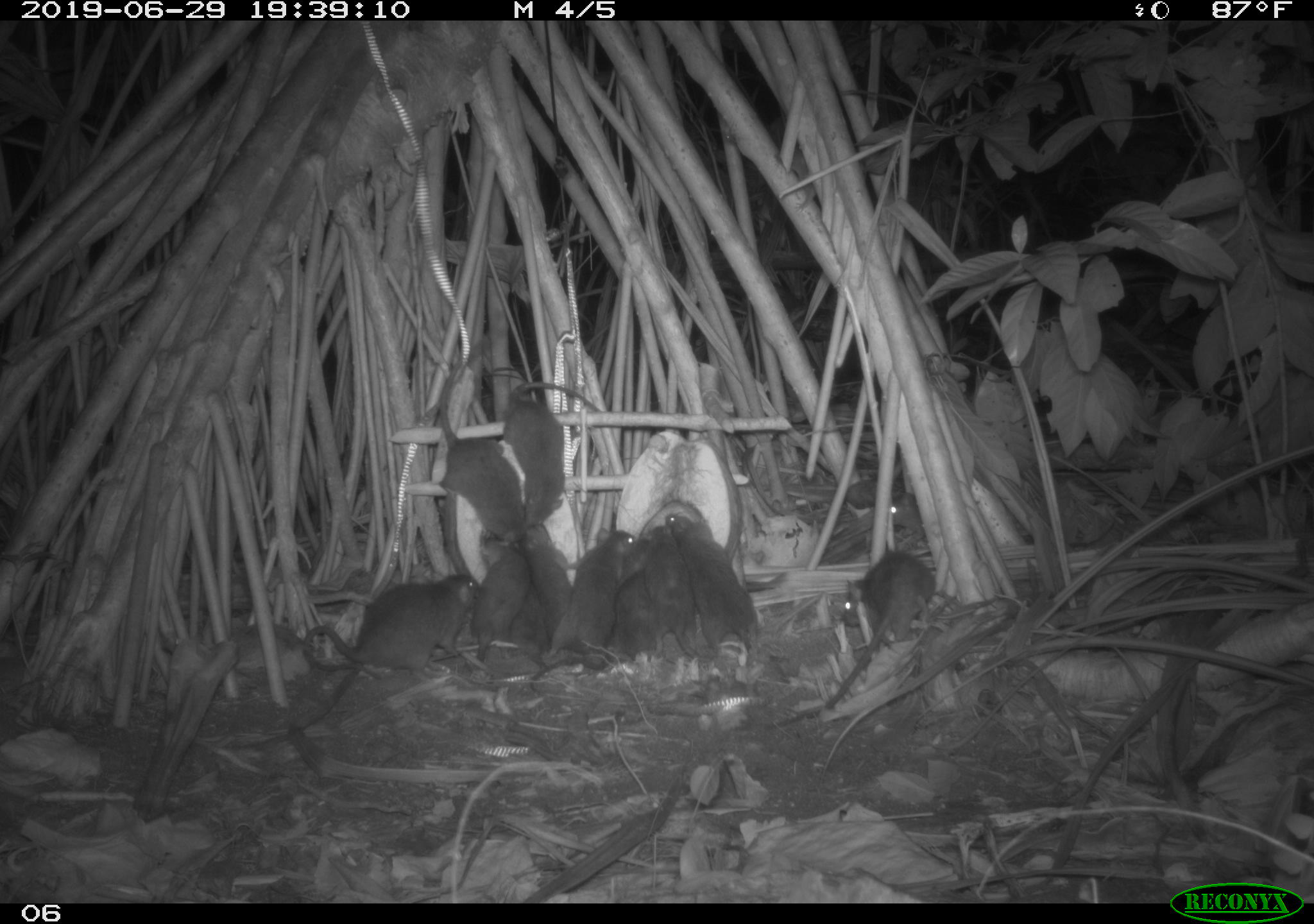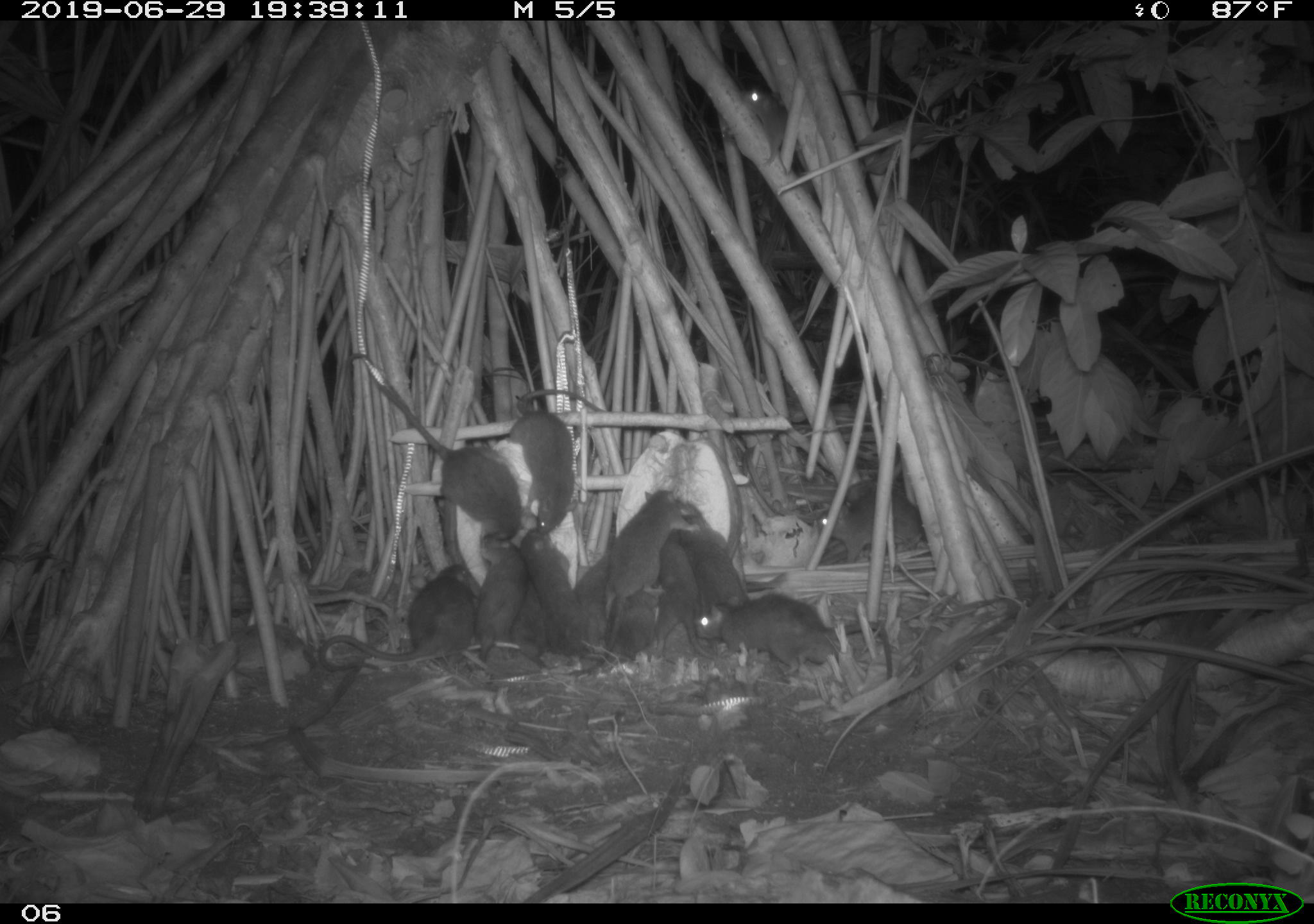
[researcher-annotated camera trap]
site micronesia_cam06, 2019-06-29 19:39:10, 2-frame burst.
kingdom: Animalia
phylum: Chordata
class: Mammalia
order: Rodentia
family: Muridae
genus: Rattus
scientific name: Rattus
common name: rat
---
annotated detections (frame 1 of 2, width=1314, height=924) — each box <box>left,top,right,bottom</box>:
rat: <box>298,556,481,683</box>; <box>430,338,525,558</box>; <box>830,540,935,728</box>; <box>506,368,604,537</box>; <box>670,497,768,665</box>; <box>549,528,644,683</box>; <box>468,524,531,673</box>; <box>521,515,576,676</box>; <box>644,518,702,658</box>; <box>611,552,672,680</box>; <box>882,491,947,543</box>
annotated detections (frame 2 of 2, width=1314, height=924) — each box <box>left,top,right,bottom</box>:
rat: <box>349,349,526,558</box>; <box>565,480,699,679</box>; <box>692,590,898,690</box>; <box>320,561,492,678</box>; <box>508,381,606,546</box>; <box>808,486,927,570</box>; <box>518,523,585,665</box>; <box>470,523,533,667</box>; <box>679,498,753,616</box>; <box>657,528,713,661</box>; <box>740,77,805,171</box>; <box>606,581,660,662</box>; <box>574,553,613,644</box>; <box>510,581,548,670</box>